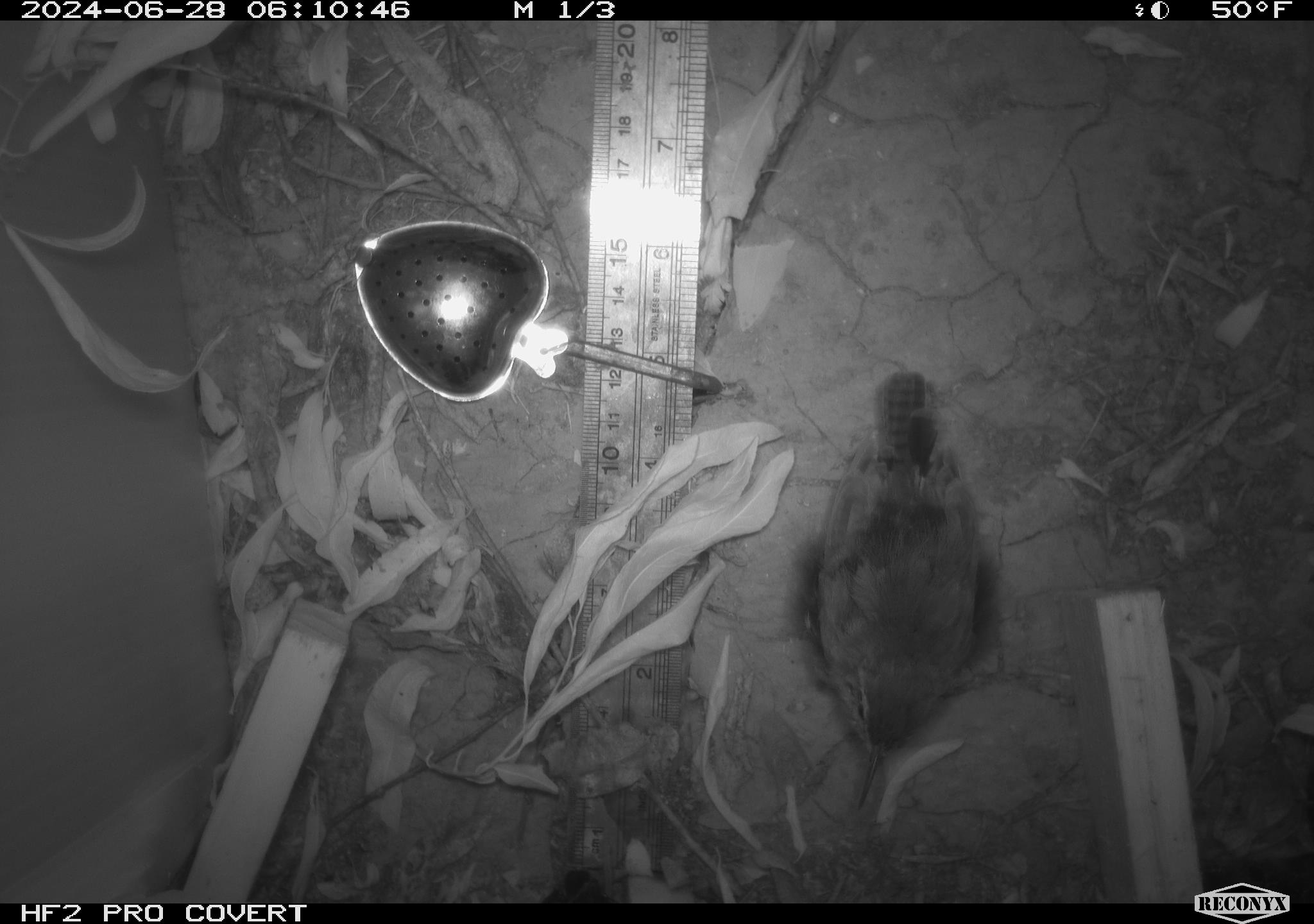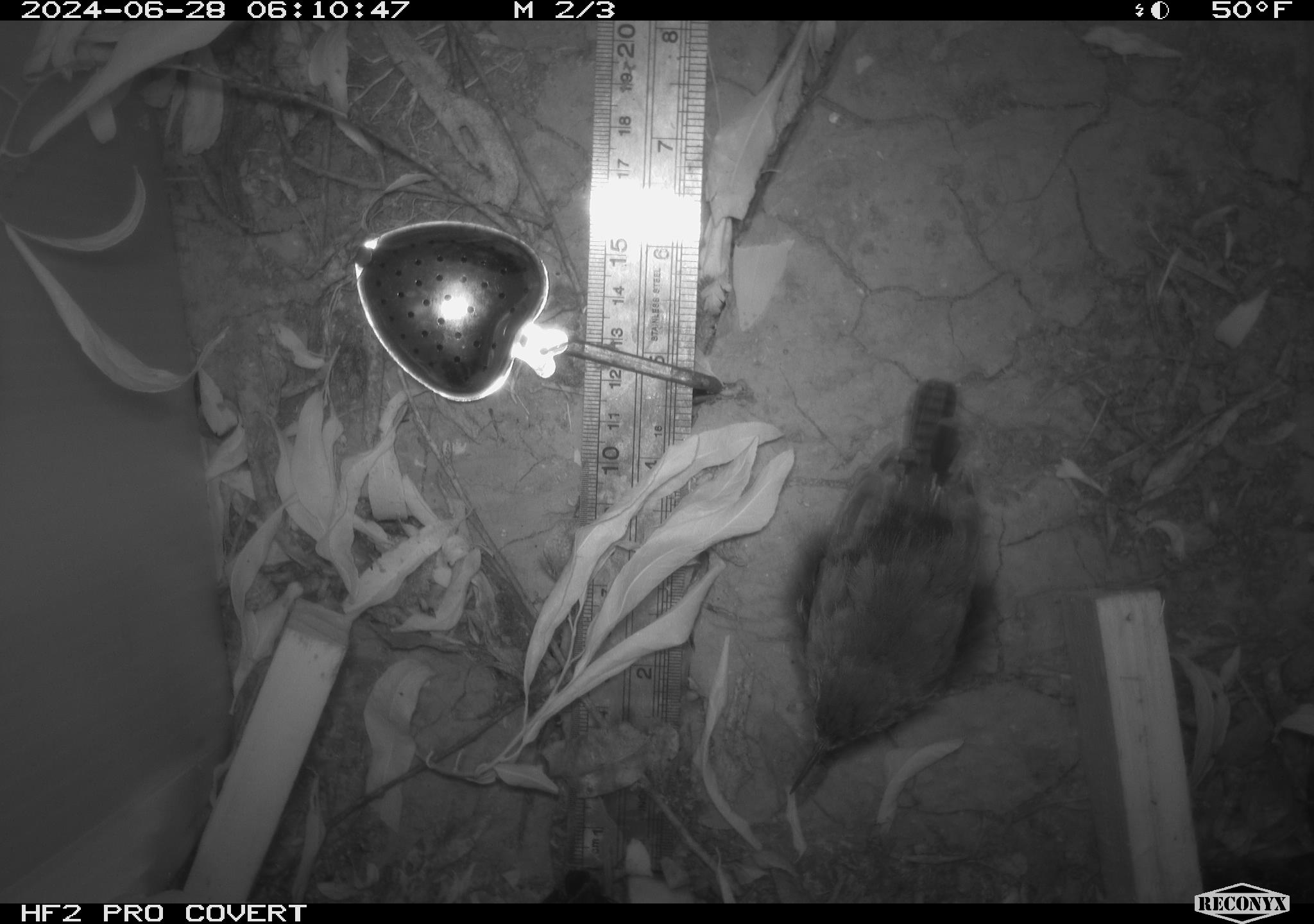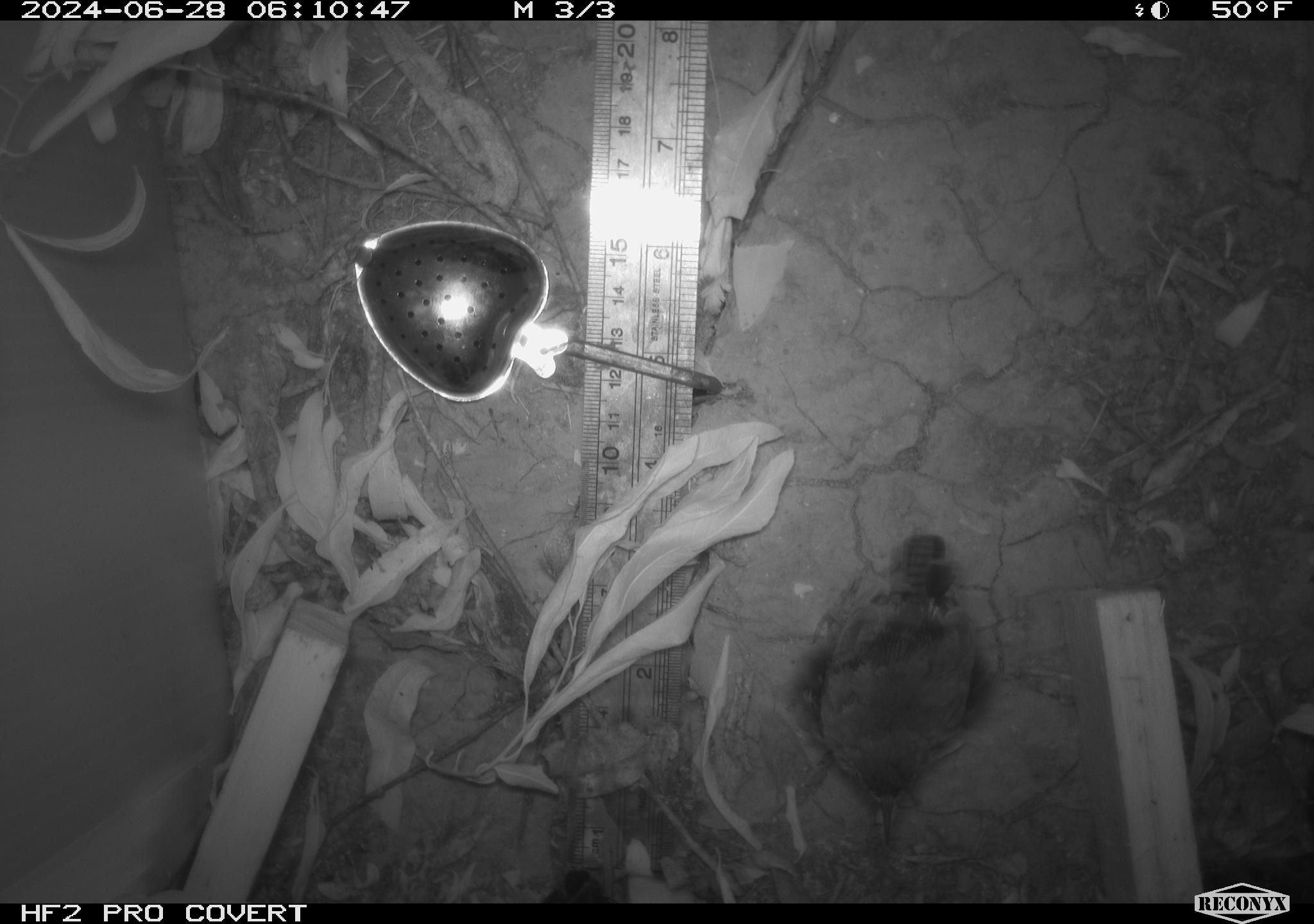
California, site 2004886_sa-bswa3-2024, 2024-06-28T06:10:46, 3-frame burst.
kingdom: Animalia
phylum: Chordata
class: Aves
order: Passeriformes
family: Troglodytidae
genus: Thryomanes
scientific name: Thryomanes bewickii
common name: bewick's wren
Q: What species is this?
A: Bewick's wren (Thryomanes bewickii).